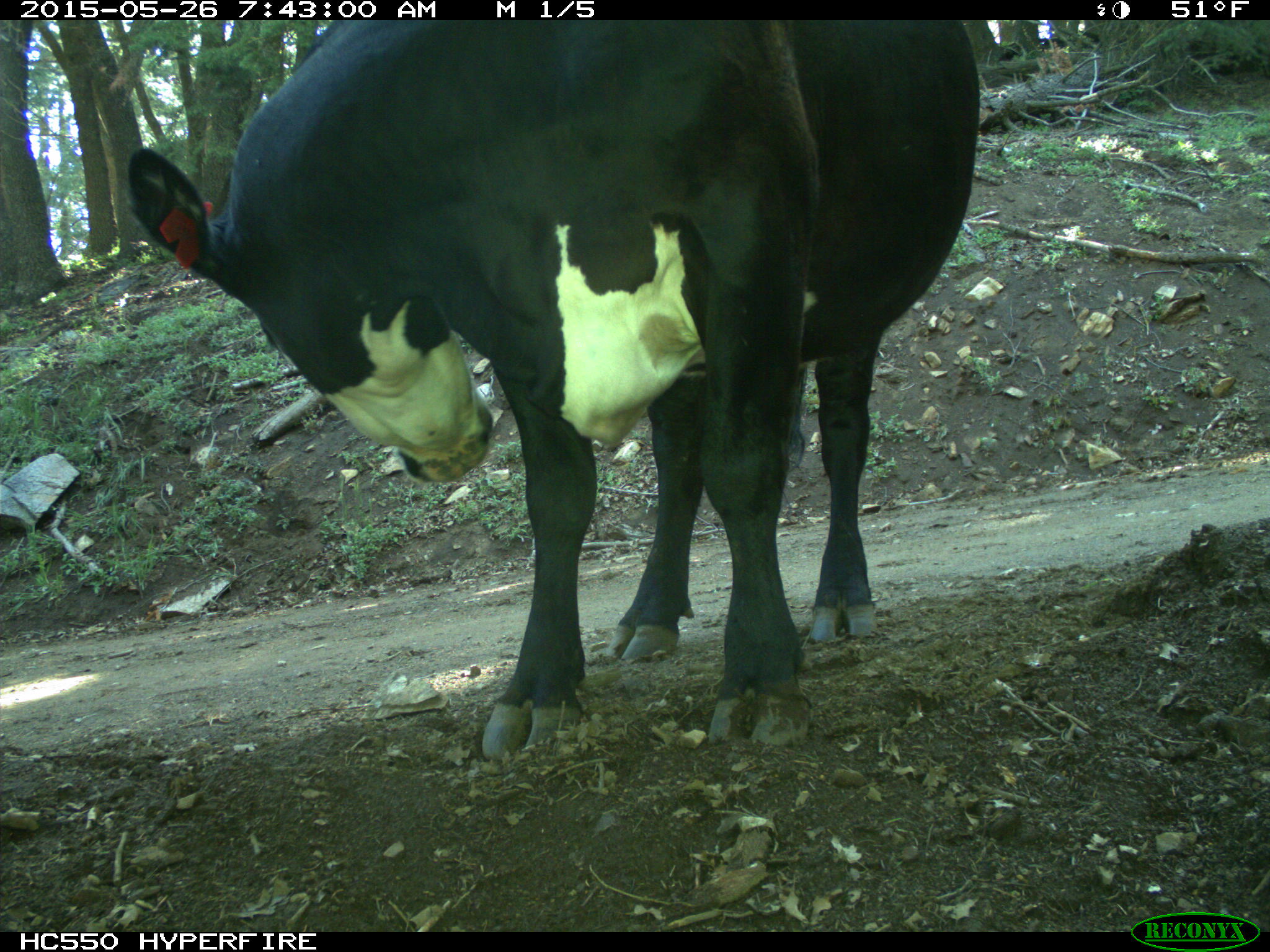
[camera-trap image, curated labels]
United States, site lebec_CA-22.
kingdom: Animalia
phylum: Chordata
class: Mammalia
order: Artiodactyla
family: Bovidae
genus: Bos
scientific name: Bos taurus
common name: domestic cow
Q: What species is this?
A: Bos taurus (domestic cow).